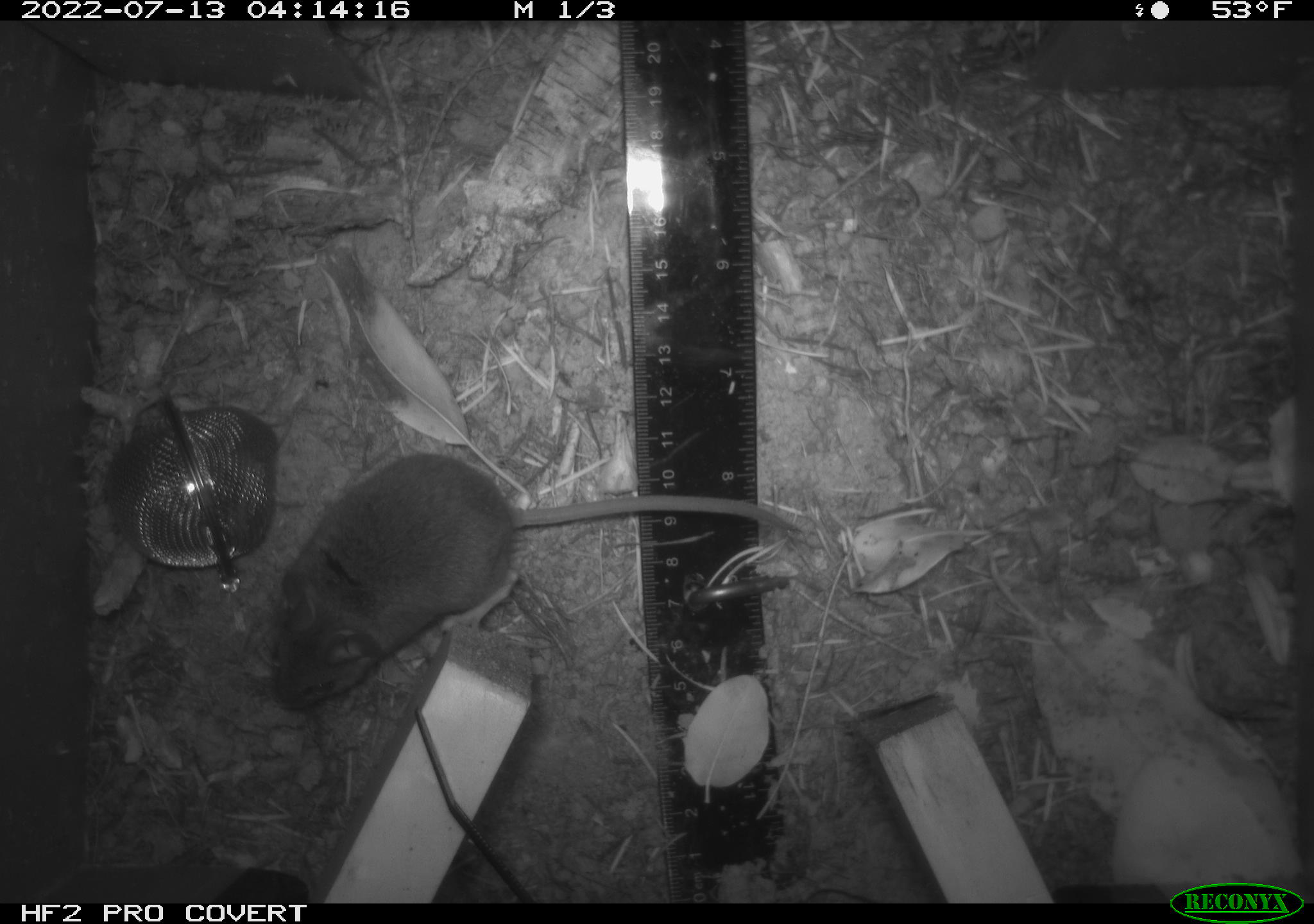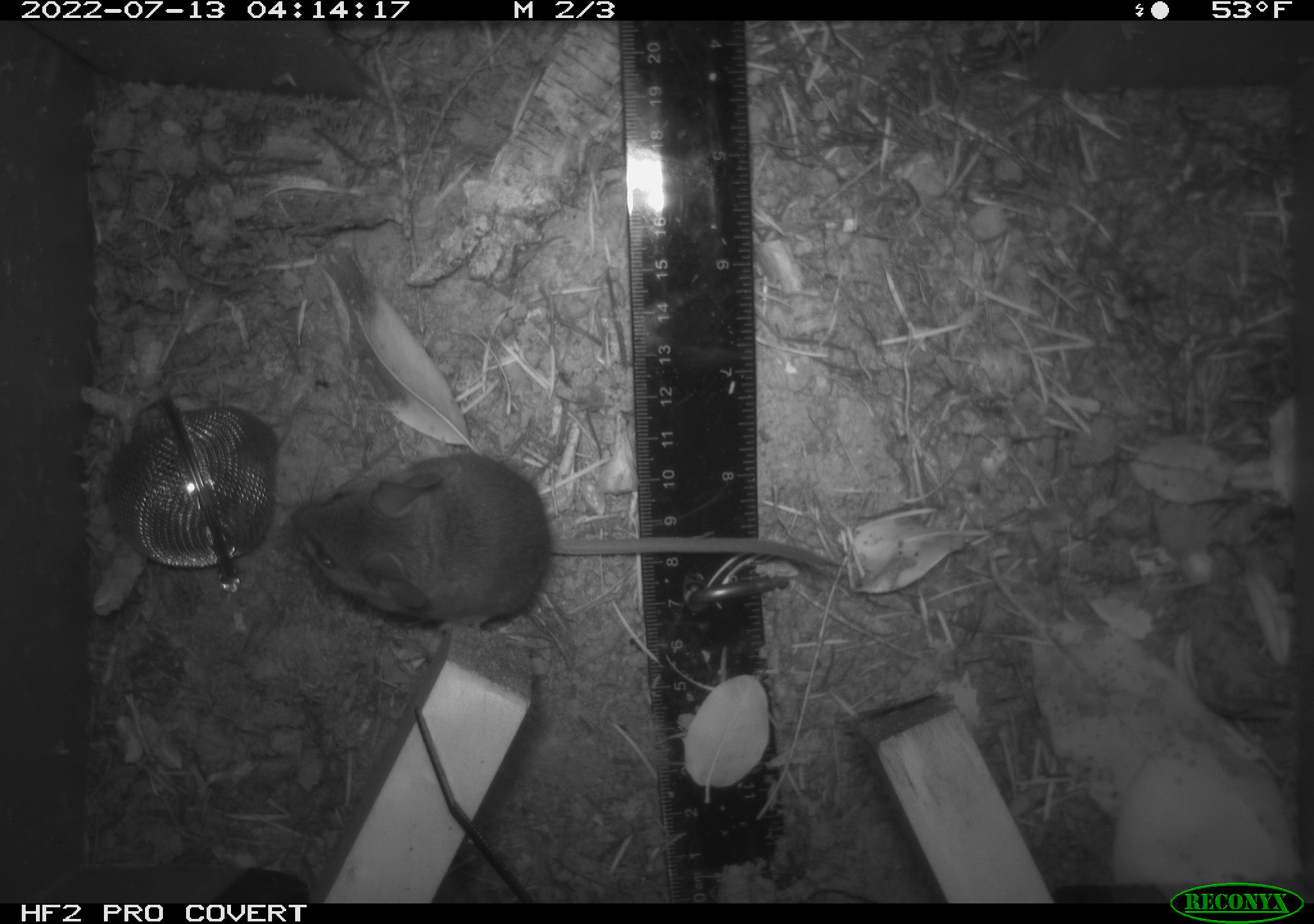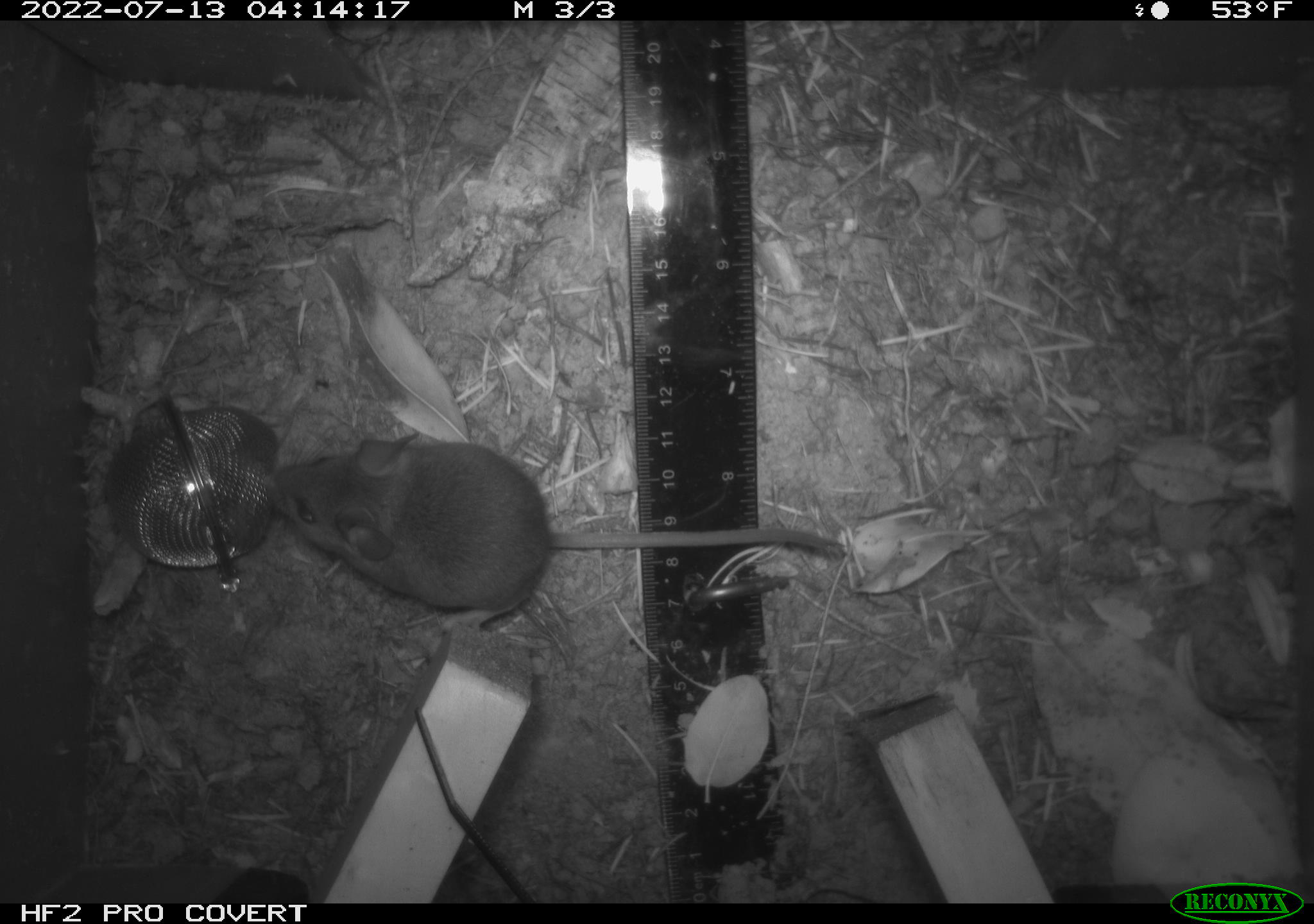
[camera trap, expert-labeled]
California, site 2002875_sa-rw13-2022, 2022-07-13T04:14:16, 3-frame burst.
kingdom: Animalia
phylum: Chordata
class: Mammalia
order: Rodentia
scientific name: Rodentia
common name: mouse species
Mouse species (Rodentia).